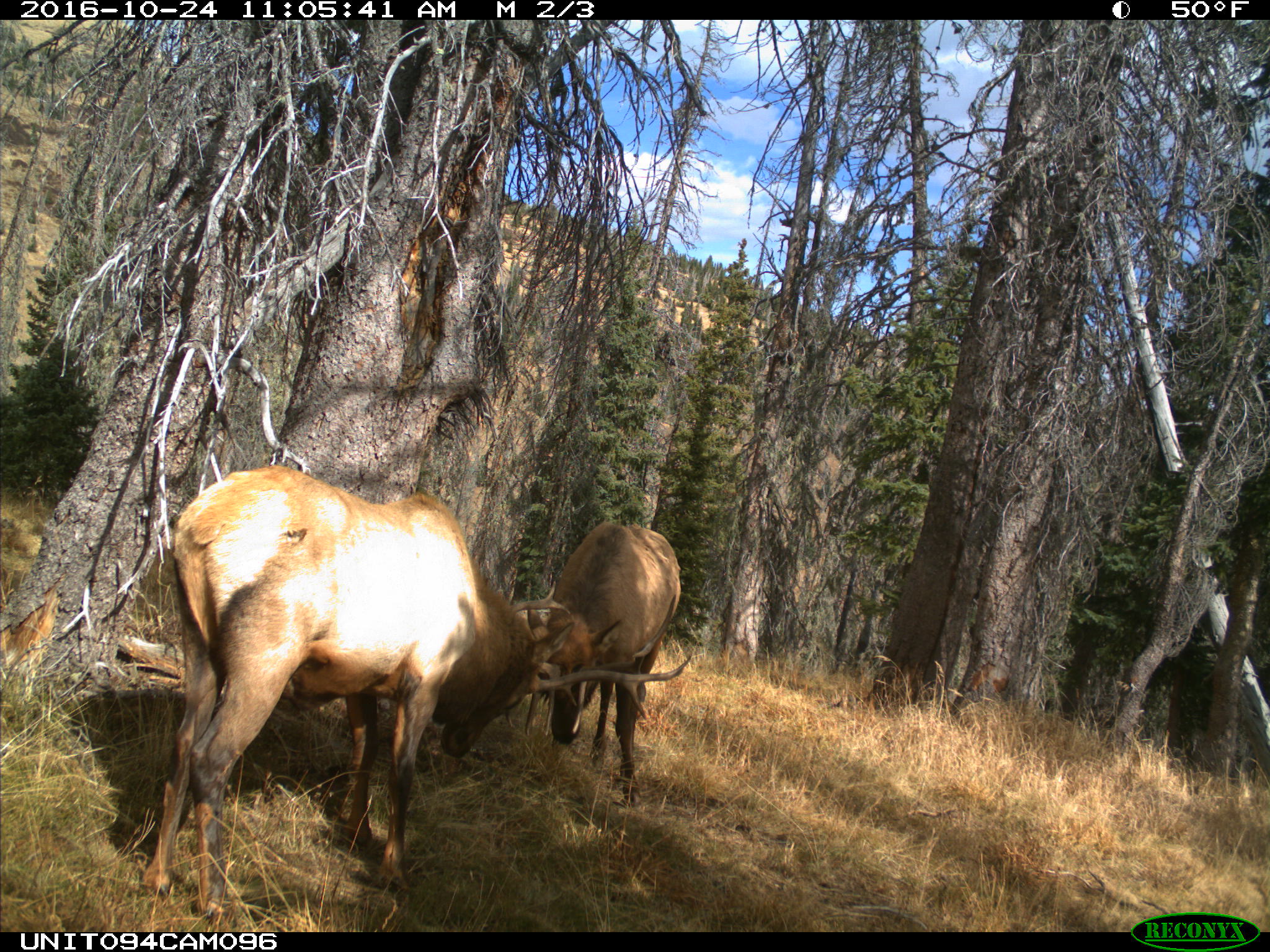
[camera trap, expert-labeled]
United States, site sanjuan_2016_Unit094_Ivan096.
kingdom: Animalia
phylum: Chordata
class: Mammalia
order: Artiodactyla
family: Cervidae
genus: Cervus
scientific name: Cervus elaphus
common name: red deer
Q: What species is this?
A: Cervus elaphus (red deer).